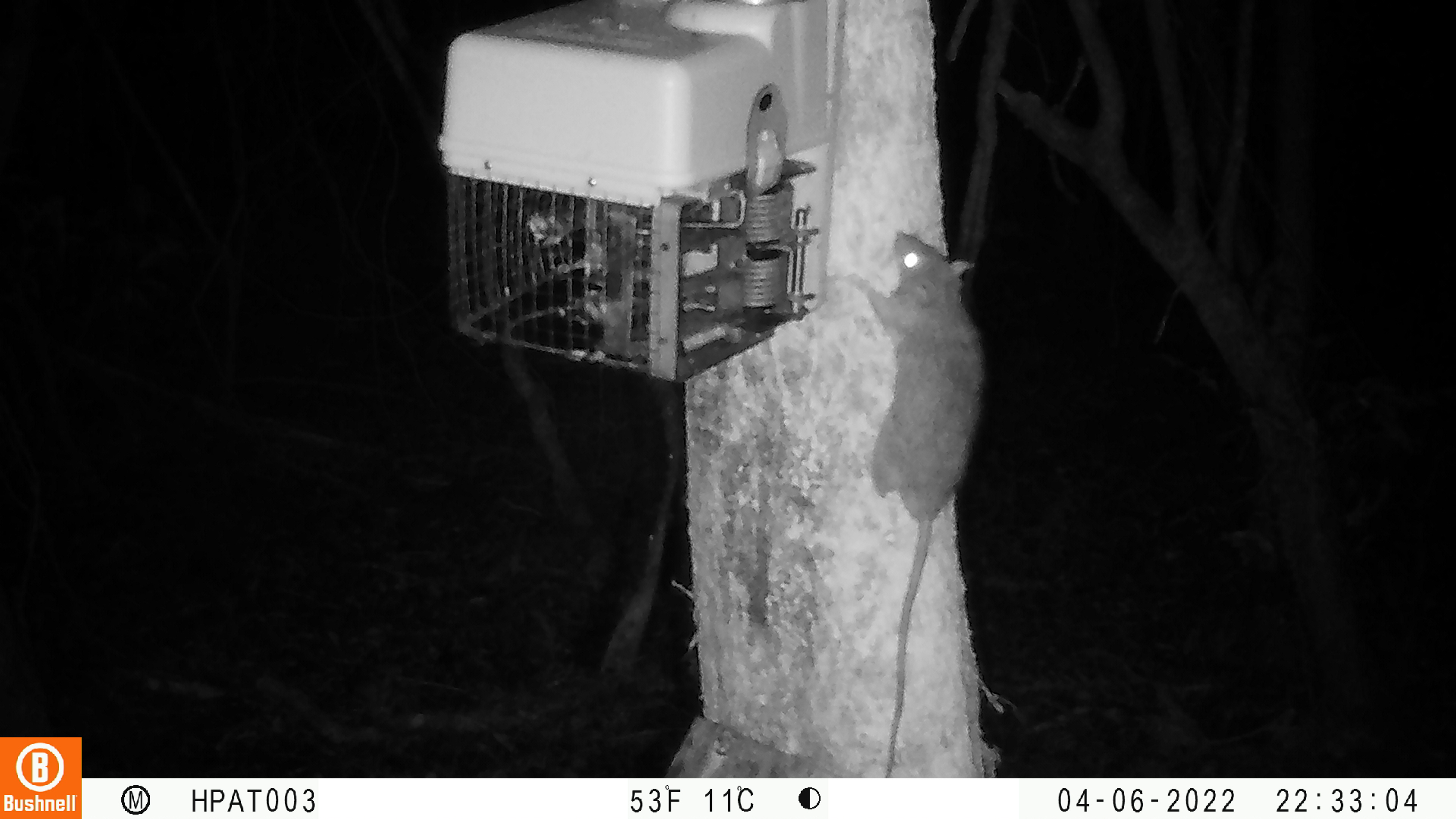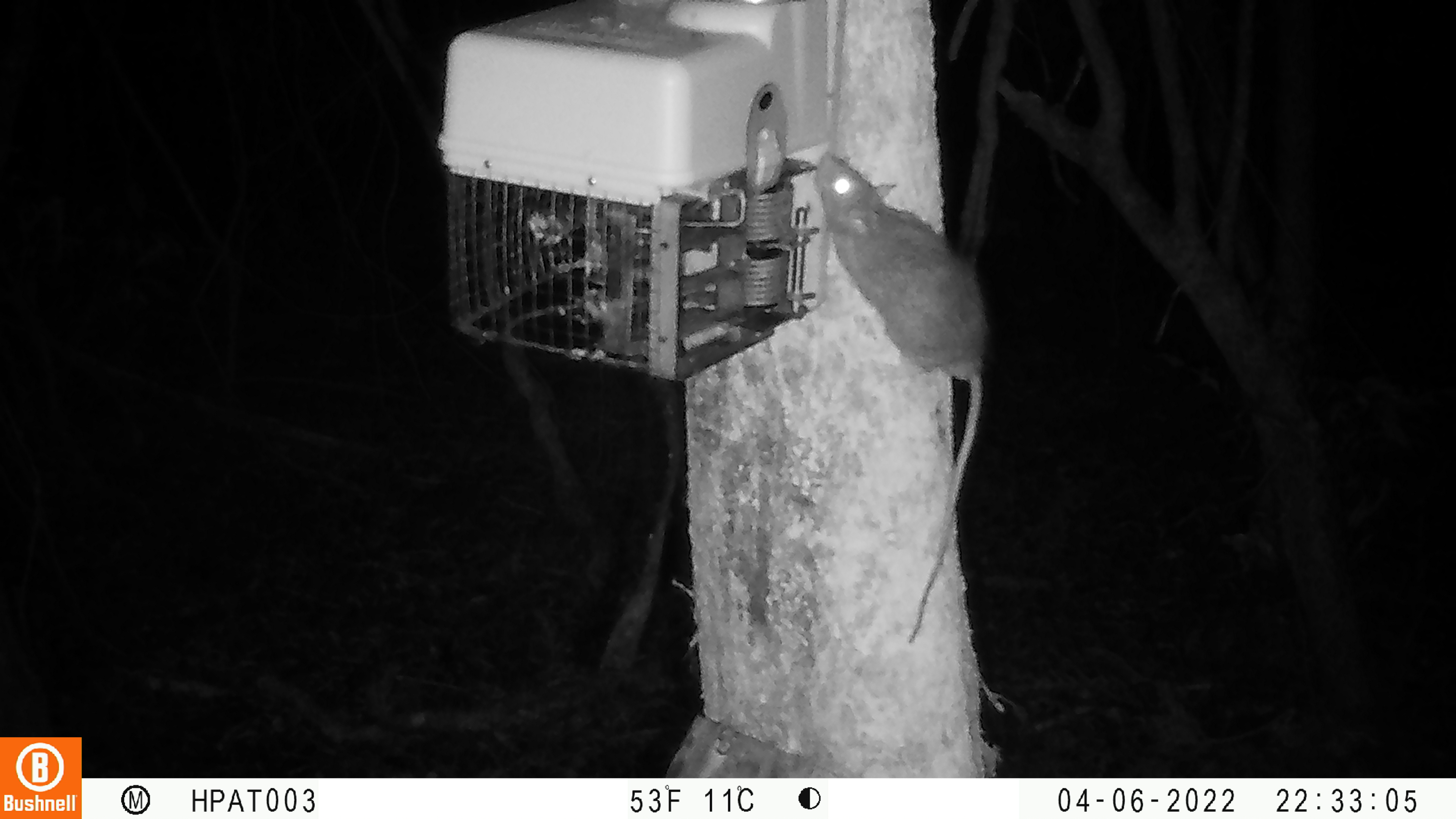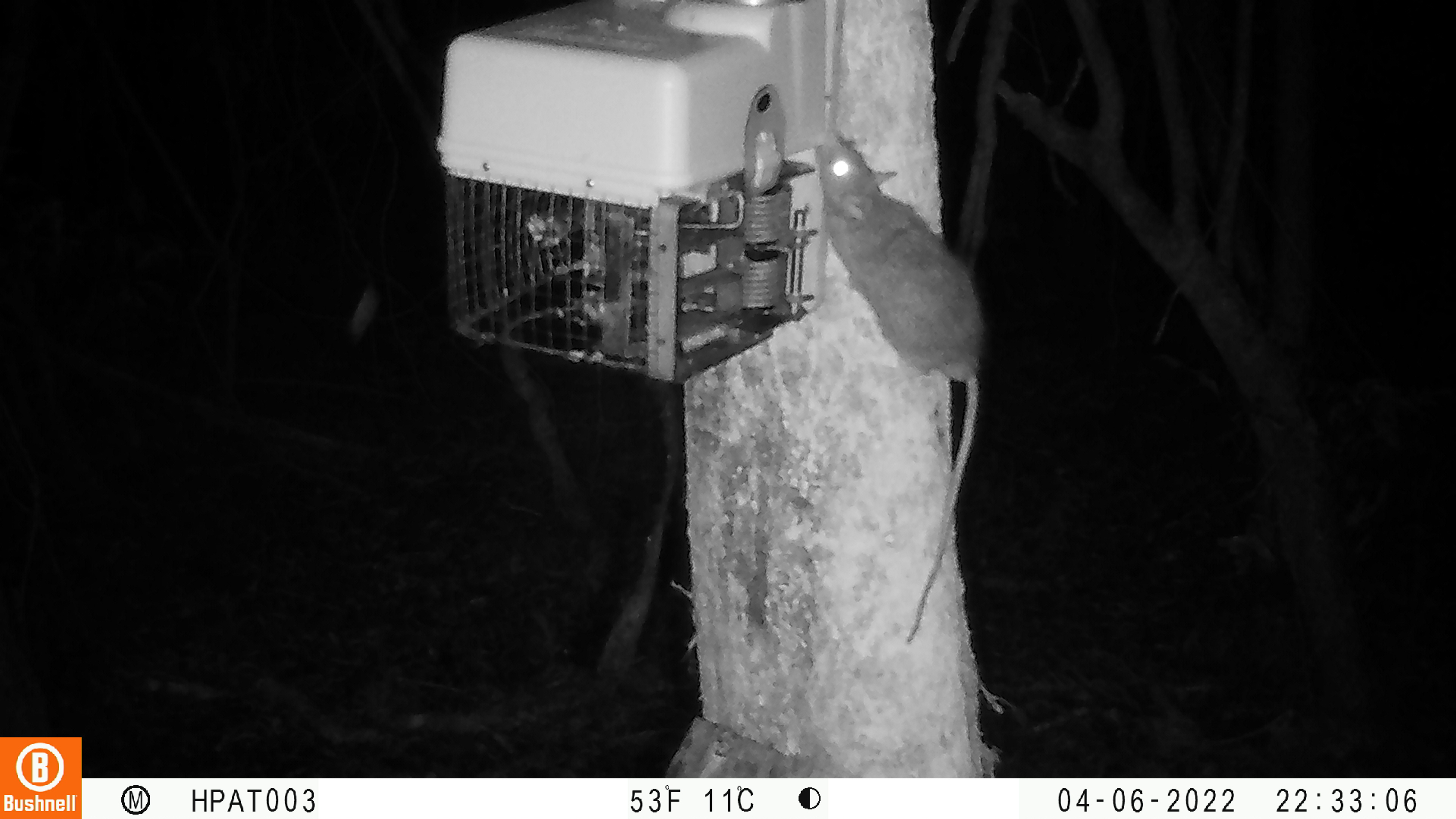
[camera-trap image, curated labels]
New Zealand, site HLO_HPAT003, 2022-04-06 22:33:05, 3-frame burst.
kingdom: Animalia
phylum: Chordata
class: Mammalia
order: Rodentia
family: Muridae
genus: Rattus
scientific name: Rattus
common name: rat